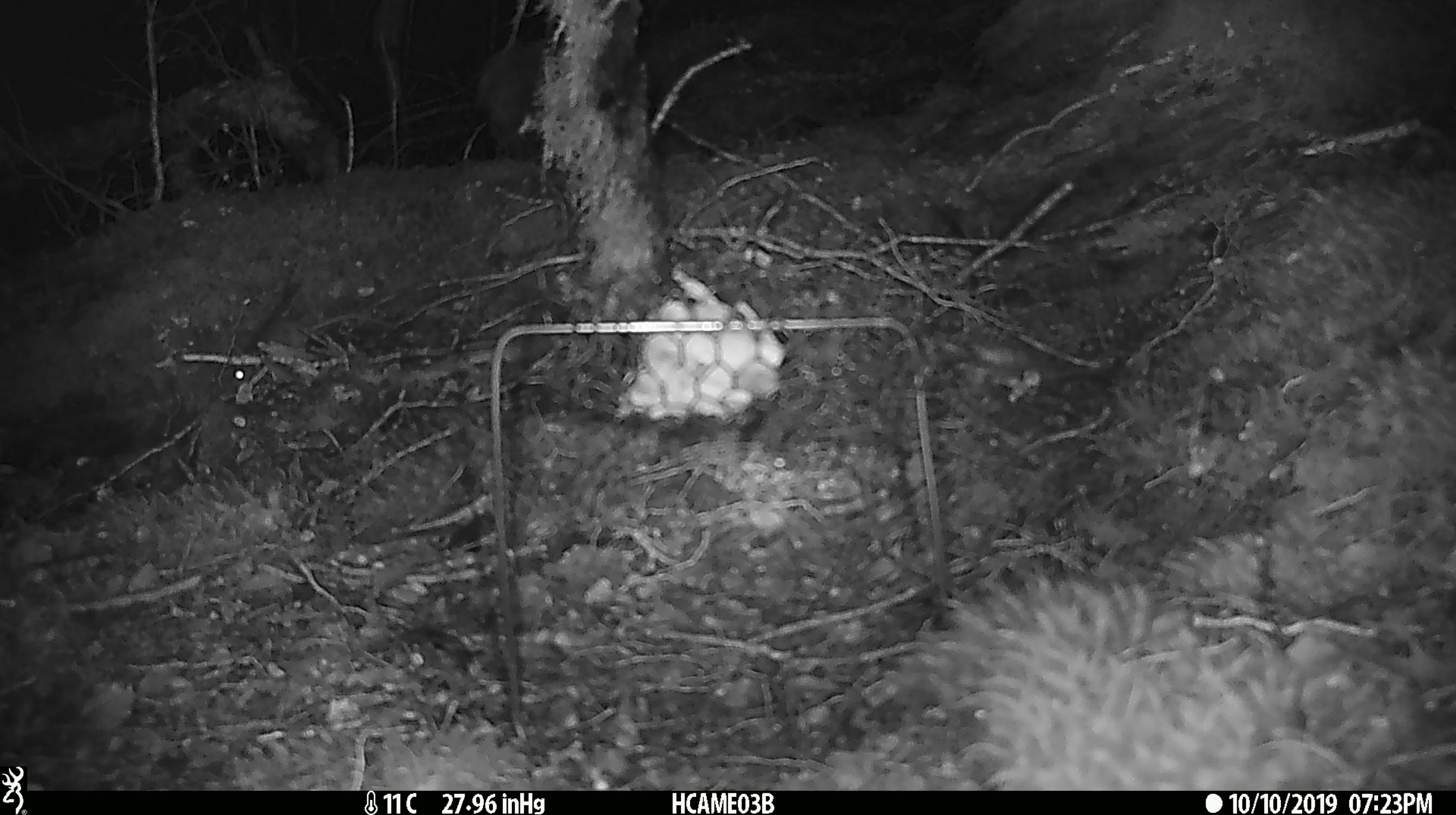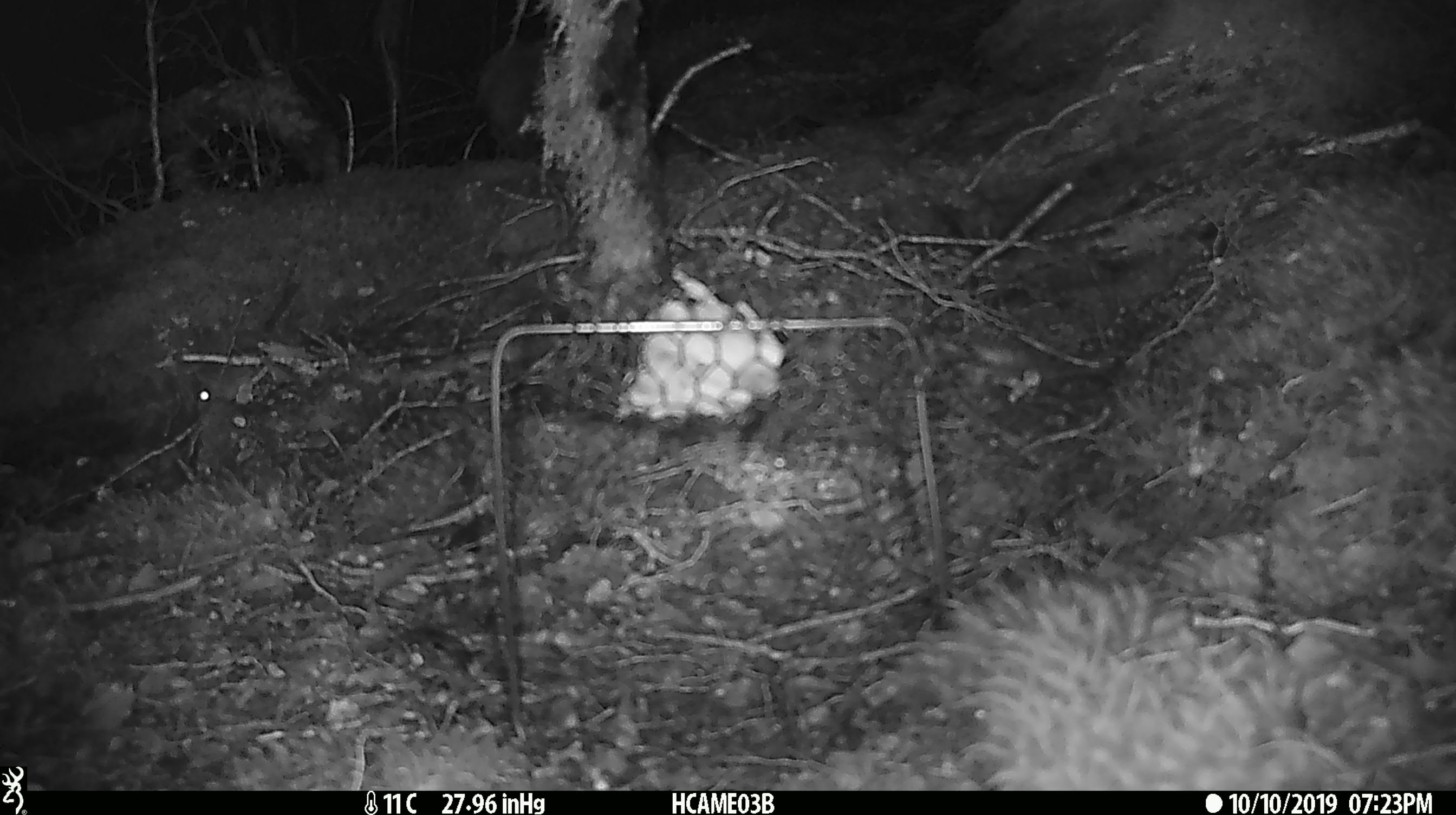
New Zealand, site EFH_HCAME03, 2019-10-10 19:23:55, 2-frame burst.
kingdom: Animalia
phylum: Chordata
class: Mammalia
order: Rodentia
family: Muridae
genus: Mus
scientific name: Mus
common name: mouse